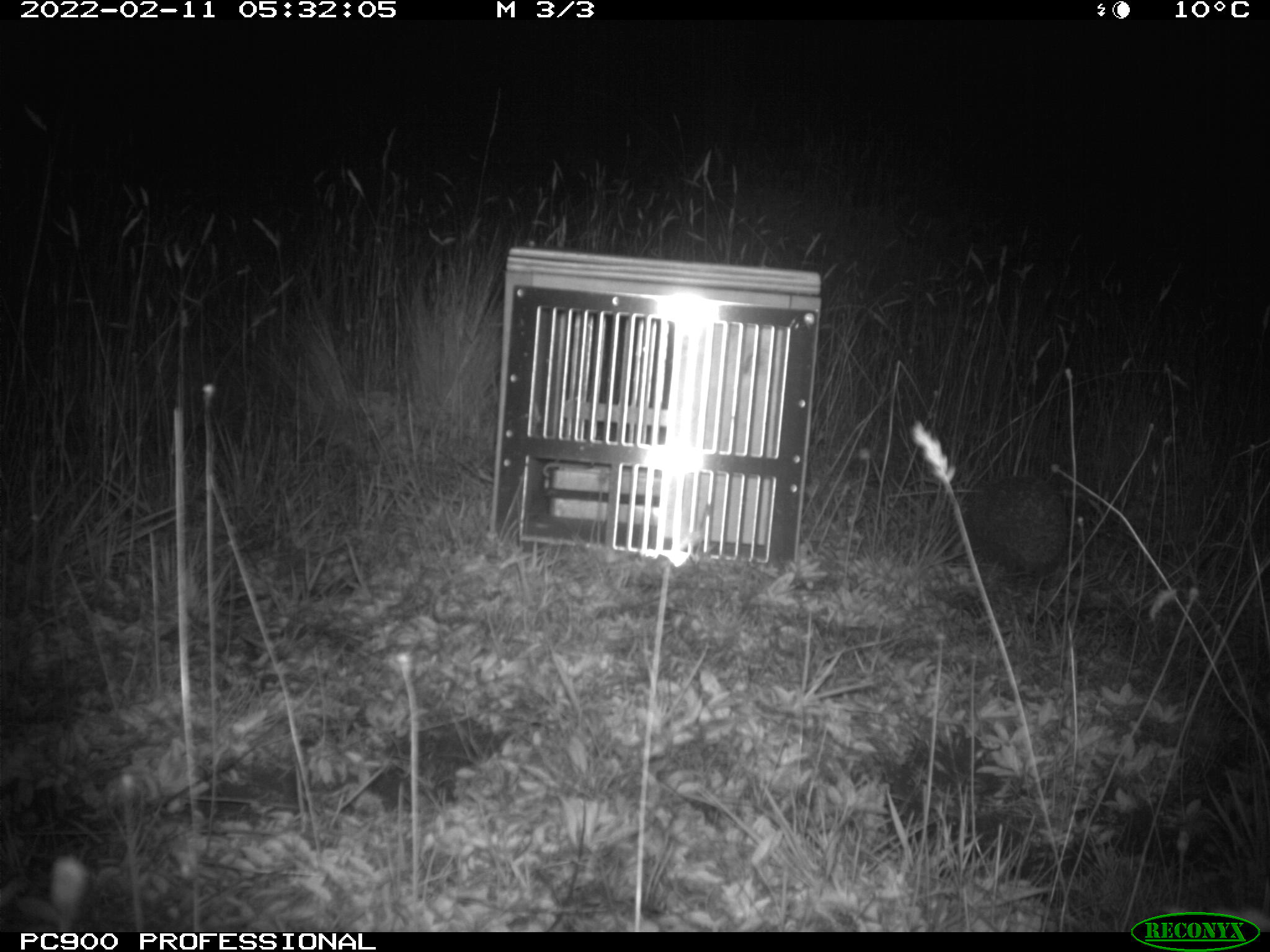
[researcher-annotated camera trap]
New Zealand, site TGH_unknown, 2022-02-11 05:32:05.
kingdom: Animalia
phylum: Chordata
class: Mammalia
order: Eulipotyphla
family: Erinaceidae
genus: Erinaceus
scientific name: Erinaceus europaeus europaeus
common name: european hedgehog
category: hedgehog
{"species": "hedgehog (european hedgehog) (Erinaceus europaeus europaeus)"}